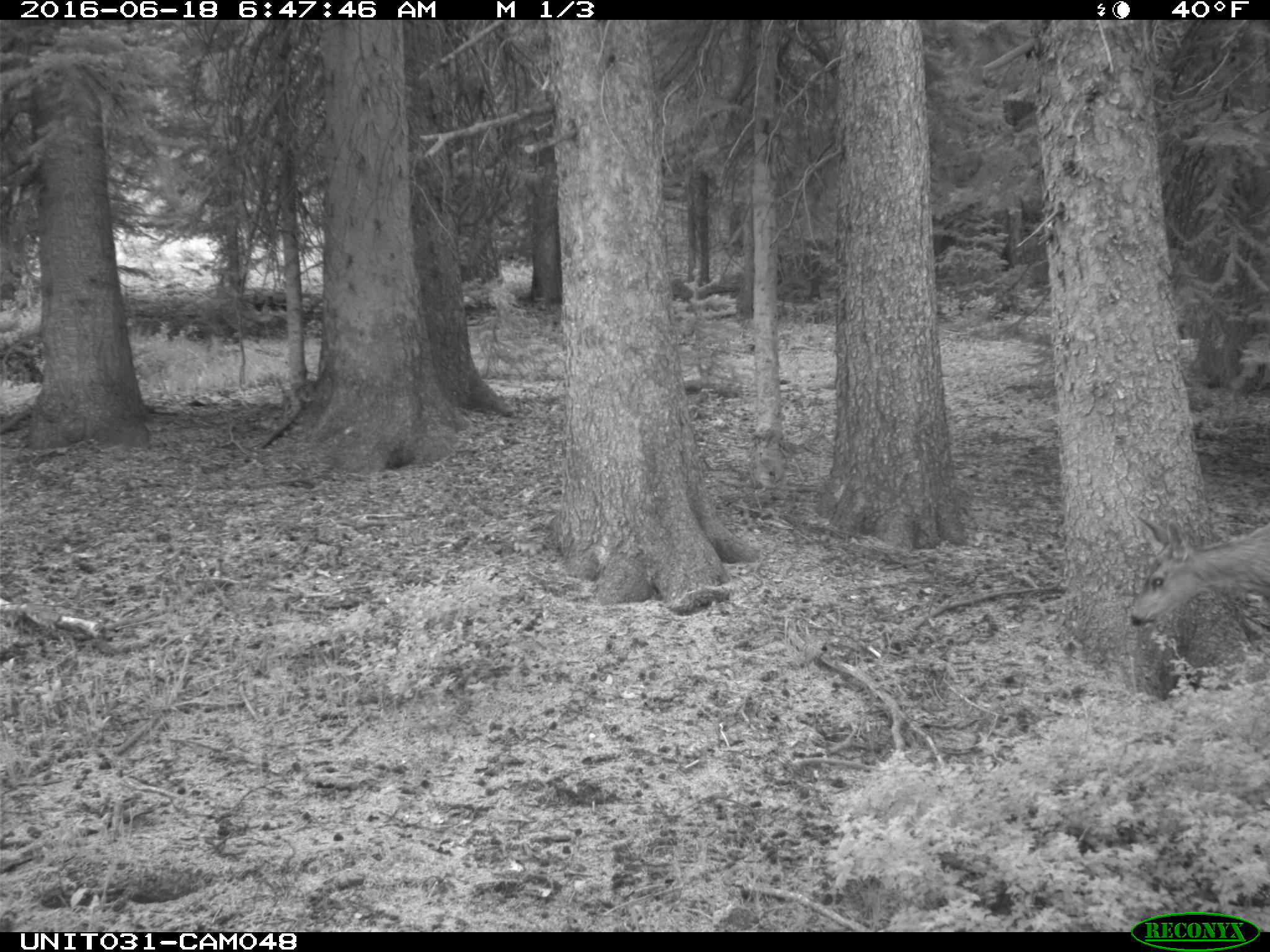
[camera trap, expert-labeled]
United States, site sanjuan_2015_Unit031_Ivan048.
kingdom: Animalia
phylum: Chordata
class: Mammalia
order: Artiodactyla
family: Cervidae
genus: Odocoileus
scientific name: Odocoileus hemionus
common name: mule deer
Odocoileus hemionus (mule deer).